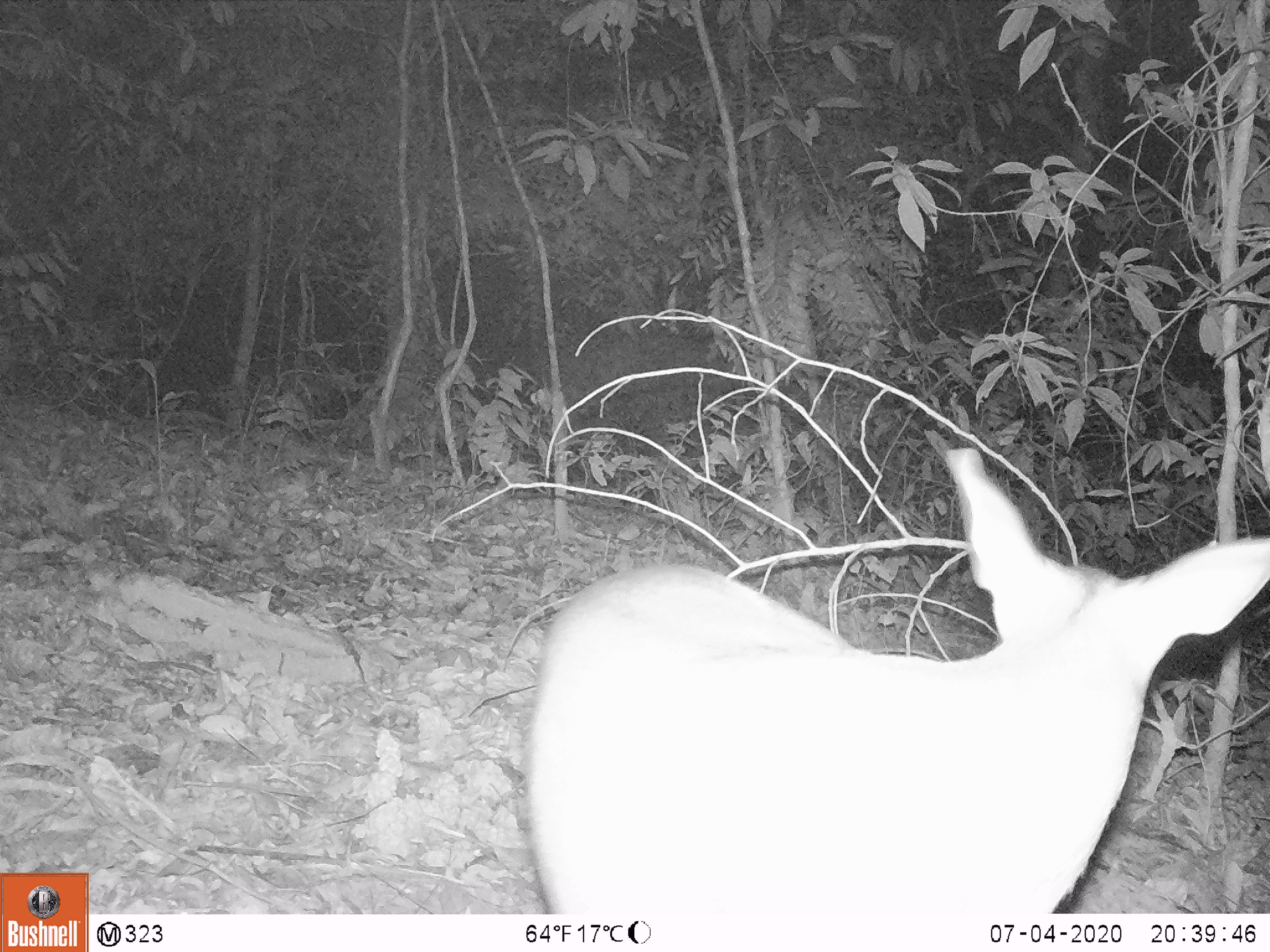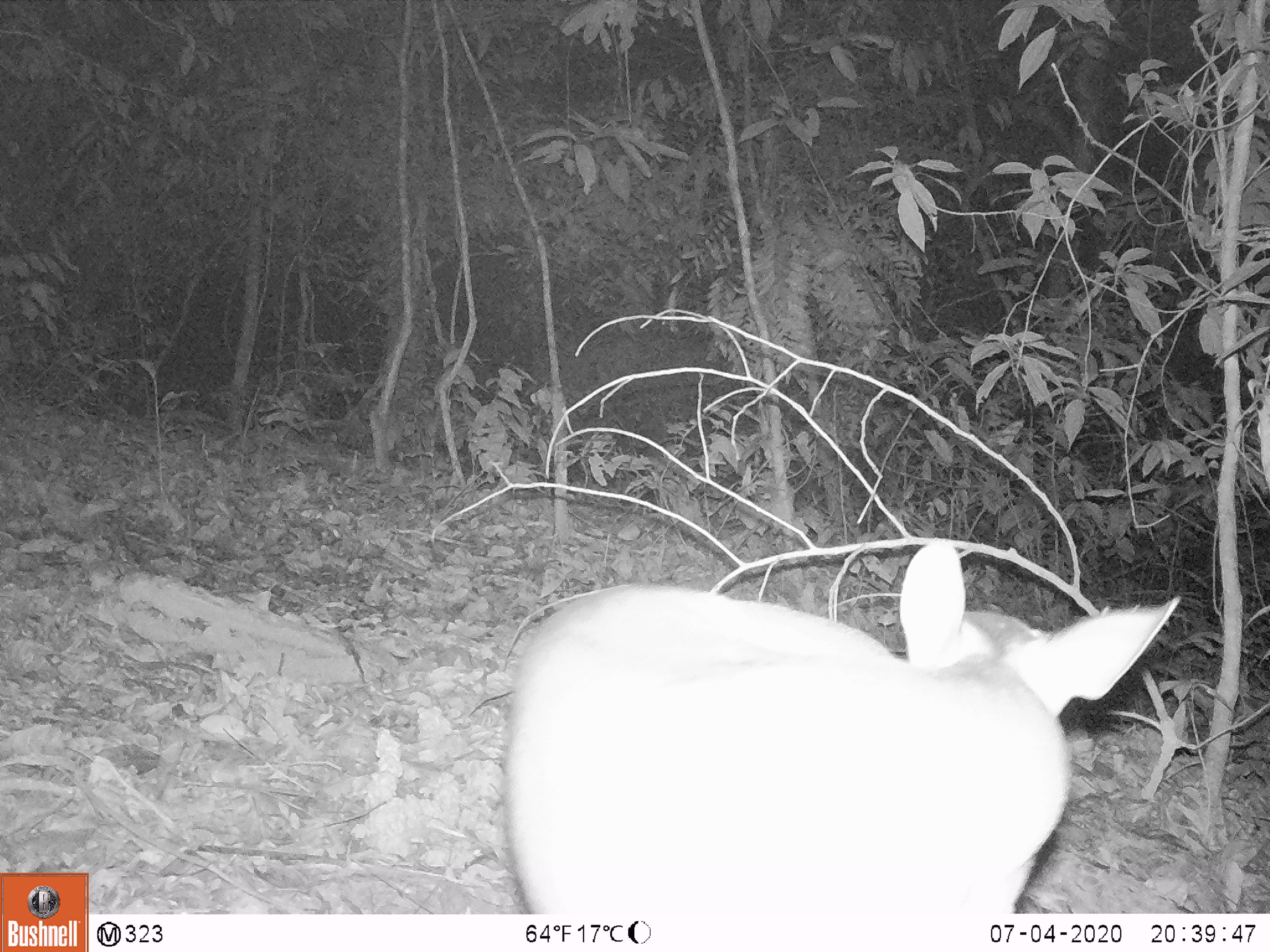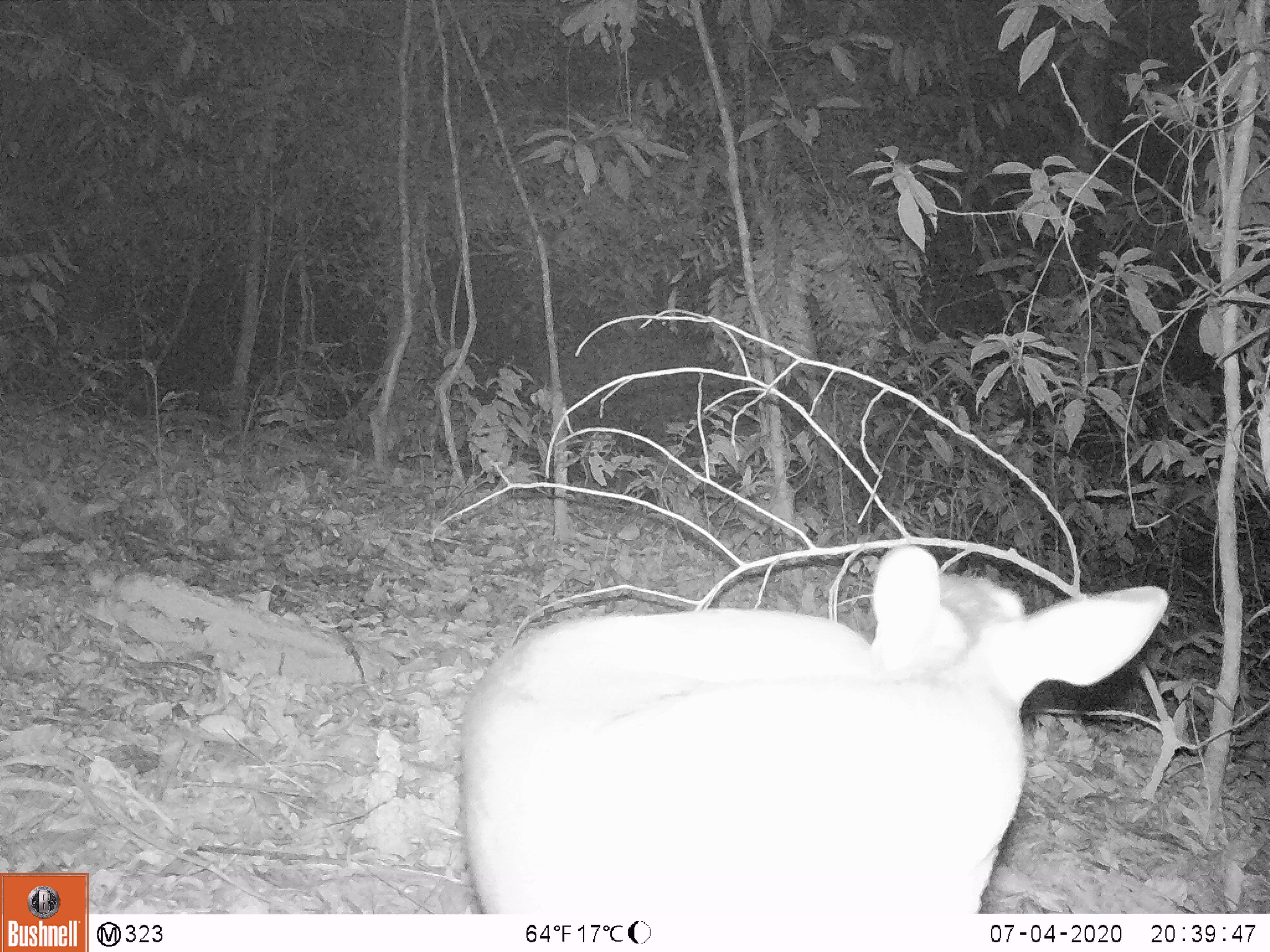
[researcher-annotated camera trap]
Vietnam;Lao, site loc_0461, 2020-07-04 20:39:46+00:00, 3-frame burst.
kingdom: Animalia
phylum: Chordata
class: Mammalia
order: Artiodactyla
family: Cervidae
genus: Muntiacus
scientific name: Muntiacus rooseveltorum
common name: roosevelt's muntjac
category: roosevelts muntjac group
Roosevelts muntjac group (roosevelt's muntjac) (Muntiacus rooseveltorum). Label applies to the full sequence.